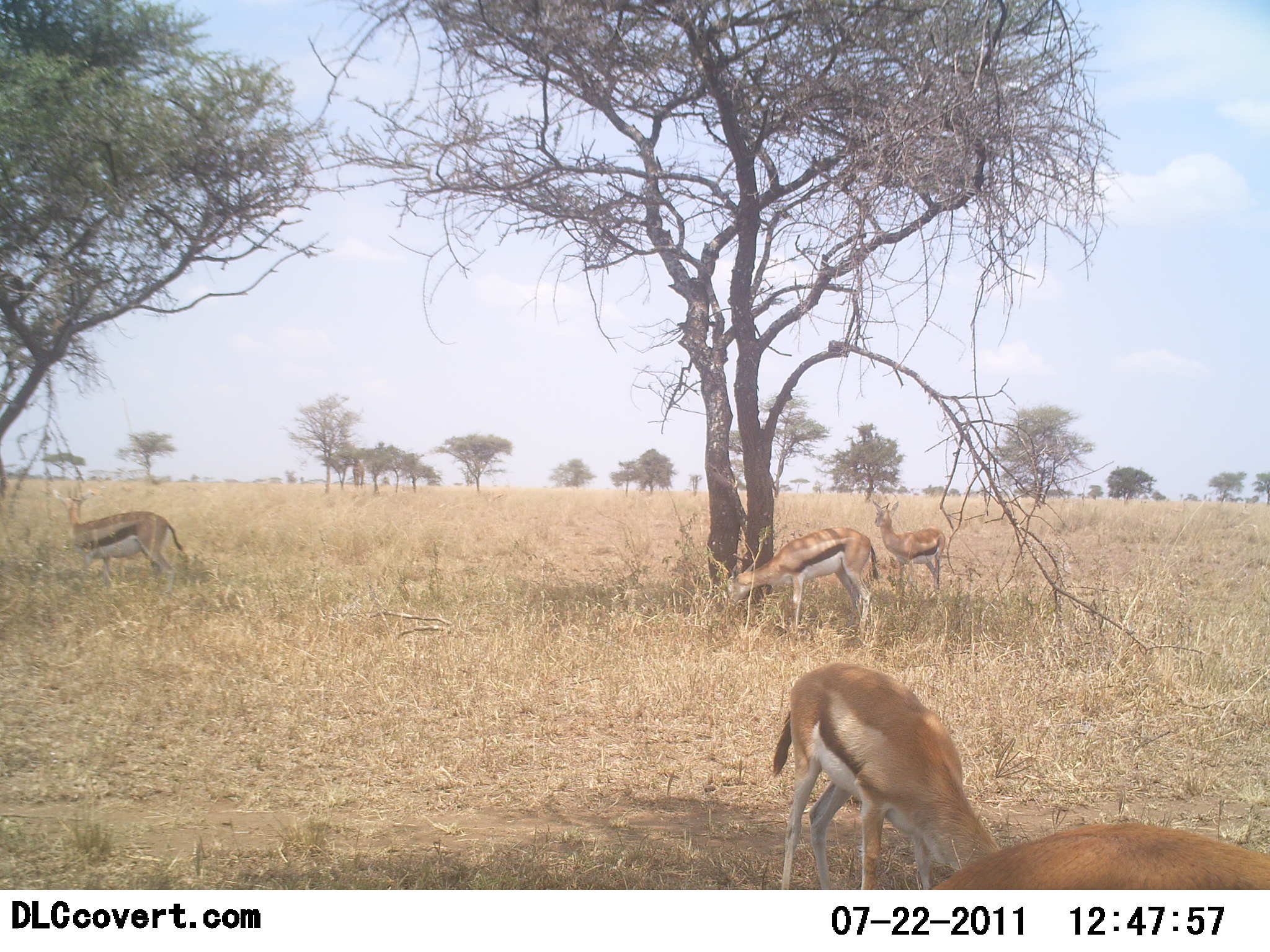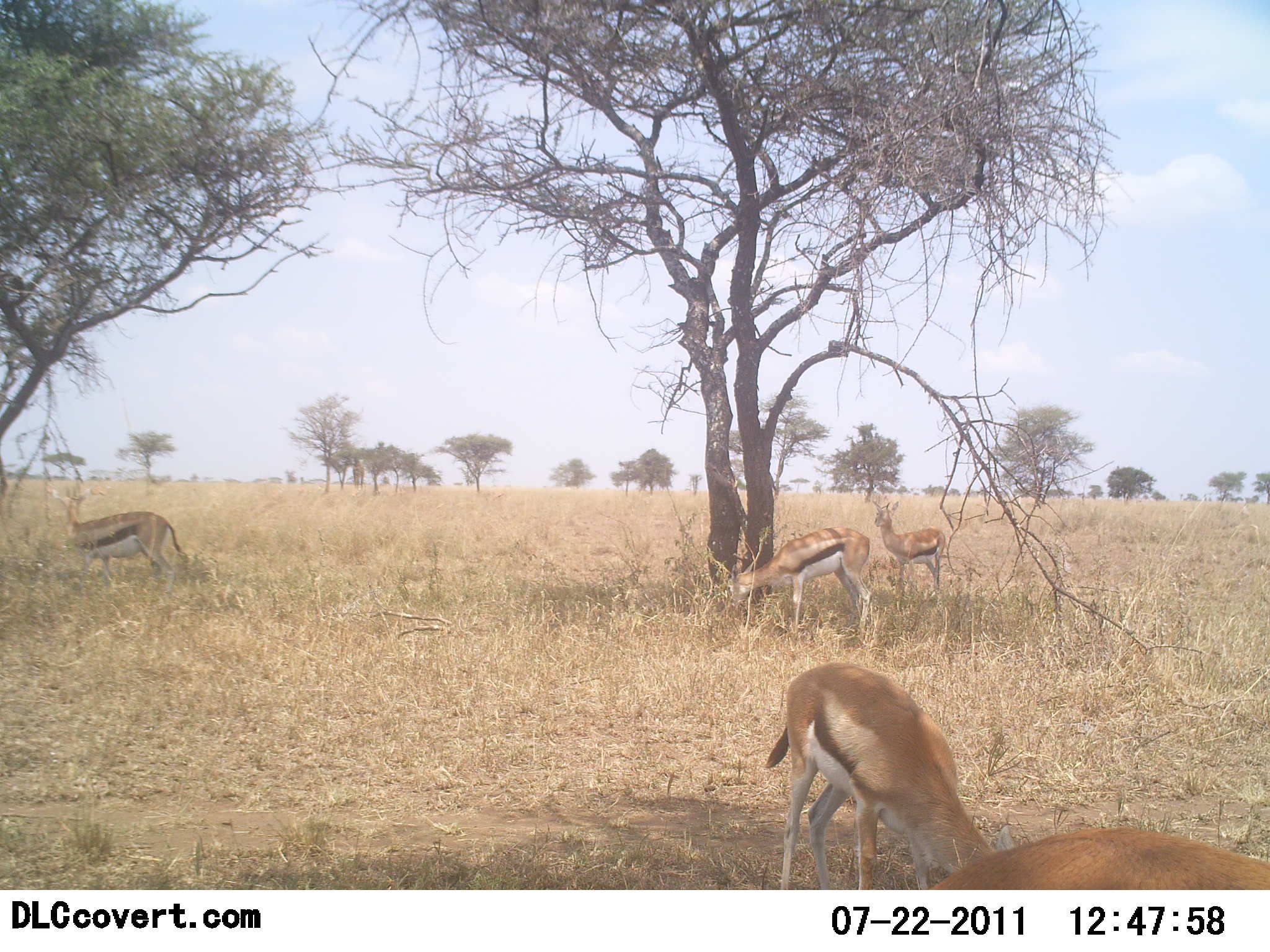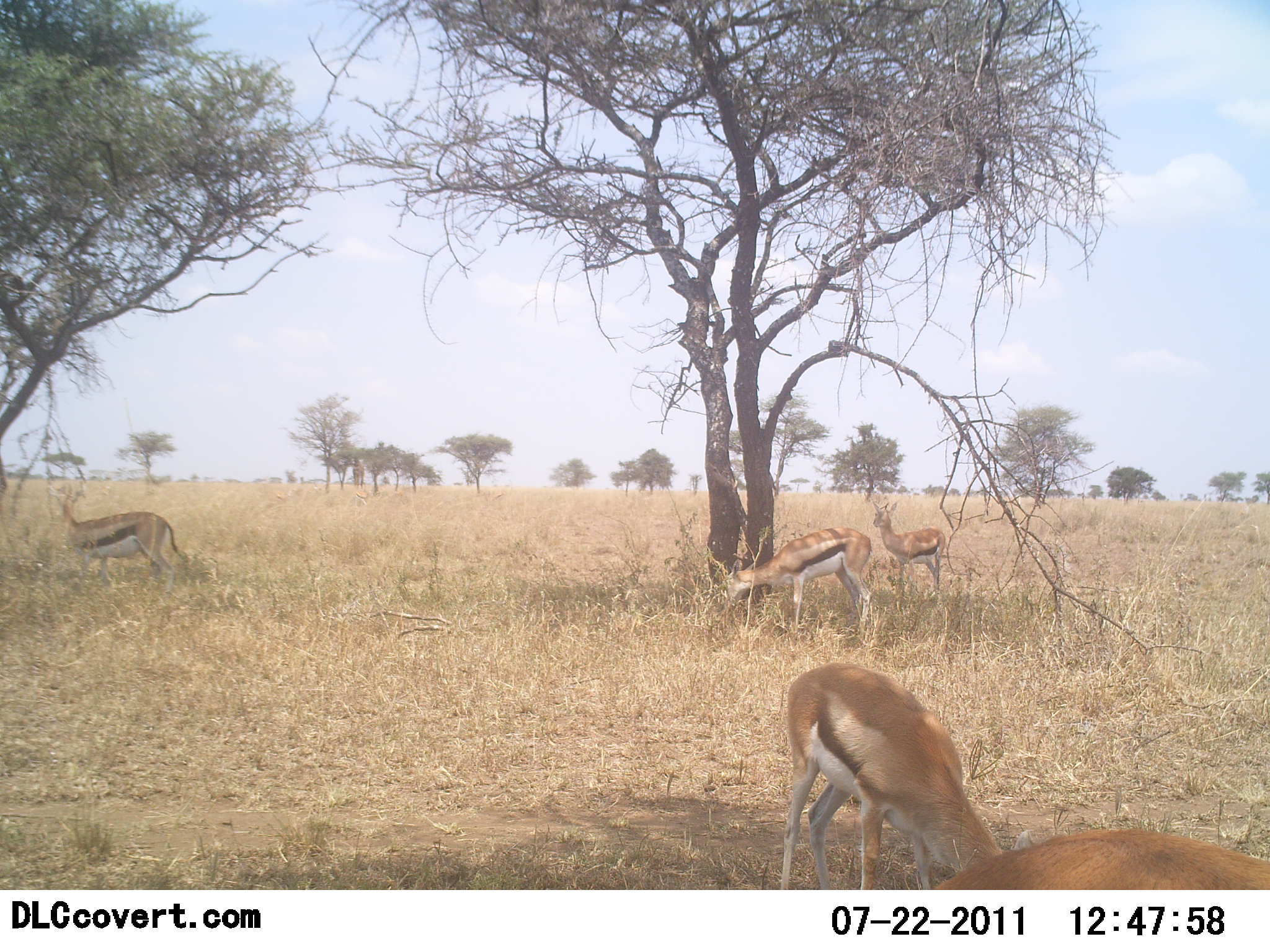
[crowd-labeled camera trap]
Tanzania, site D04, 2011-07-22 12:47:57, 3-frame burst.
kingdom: Animalia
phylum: Chordata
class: Mammalia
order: Artiodactyla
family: Bovidae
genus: Eudorcas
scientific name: Eudorcas thomsonii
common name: thomson's gazelle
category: gazellethomsons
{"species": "gazellethomsons (thomson's gazelle) (Eudorcas thomsonii)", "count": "5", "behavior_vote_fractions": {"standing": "58%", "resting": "8%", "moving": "8%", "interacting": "0%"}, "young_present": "17%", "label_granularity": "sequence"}